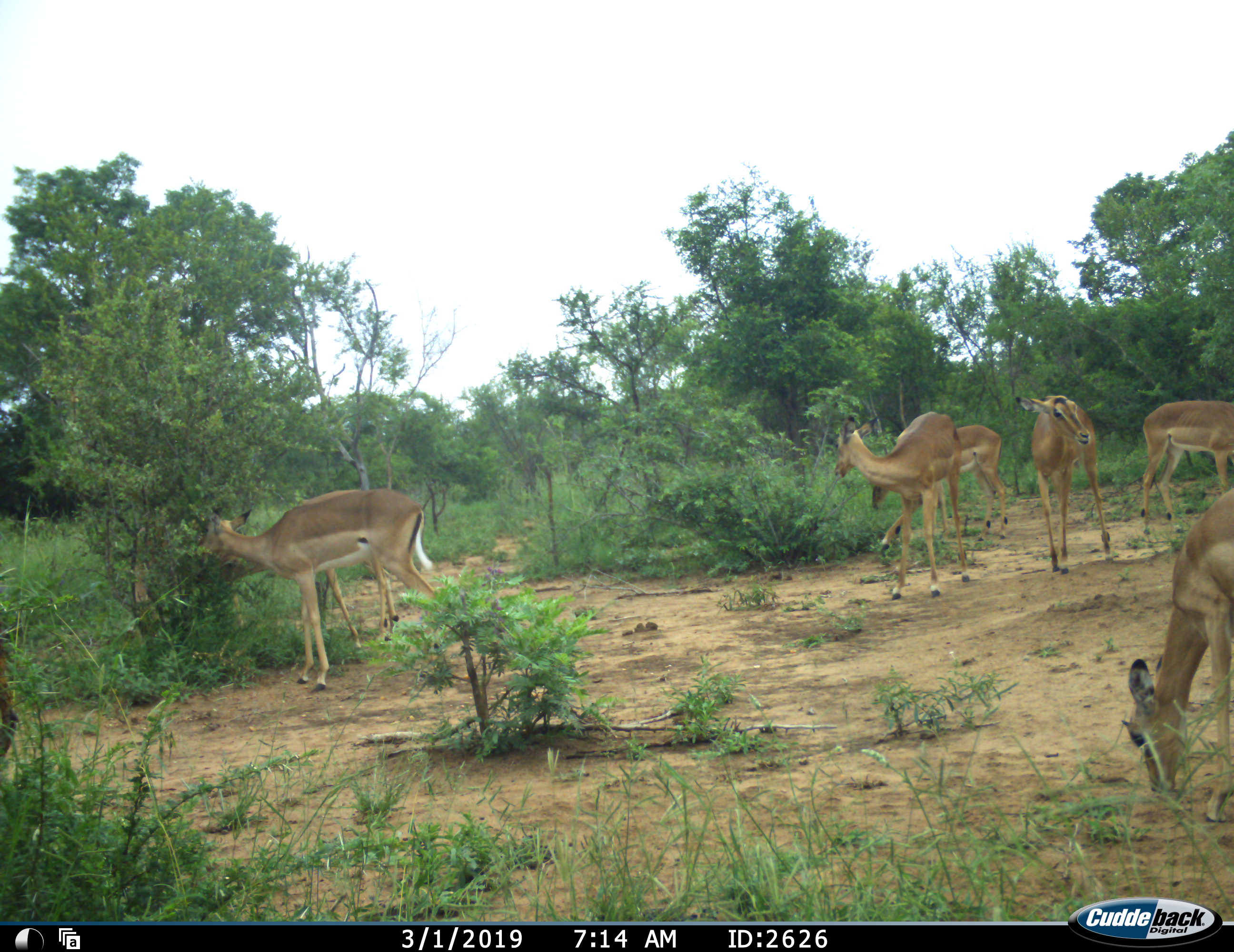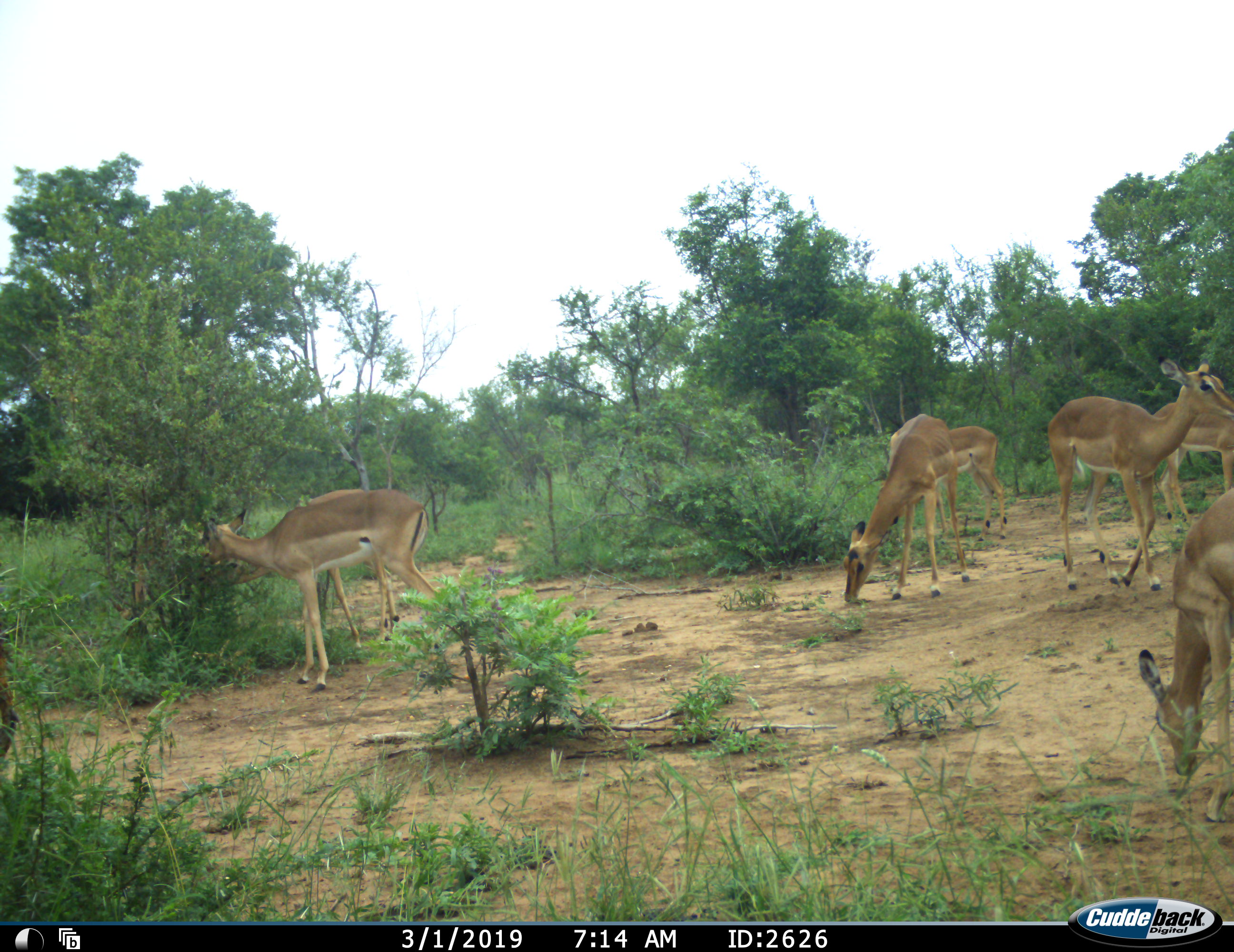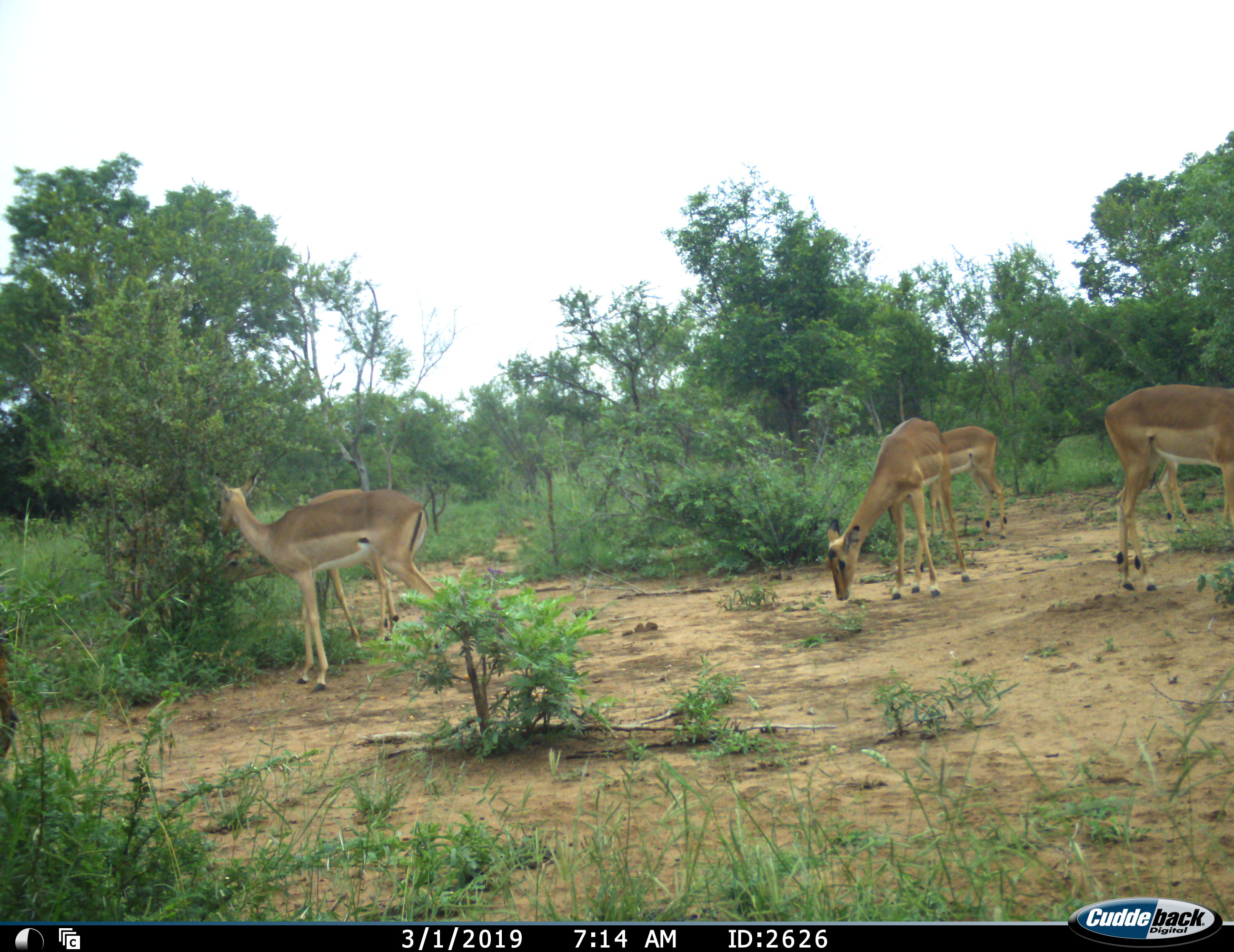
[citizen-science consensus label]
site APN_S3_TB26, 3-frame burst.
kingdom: Animalia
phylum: Chordata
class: Mammalia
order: Artiodactyla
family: Bovidae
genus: Aepyceros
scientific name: Aepyceros melampus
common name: impala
Impala (Aepyceros melampus), count 6. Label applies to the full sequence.